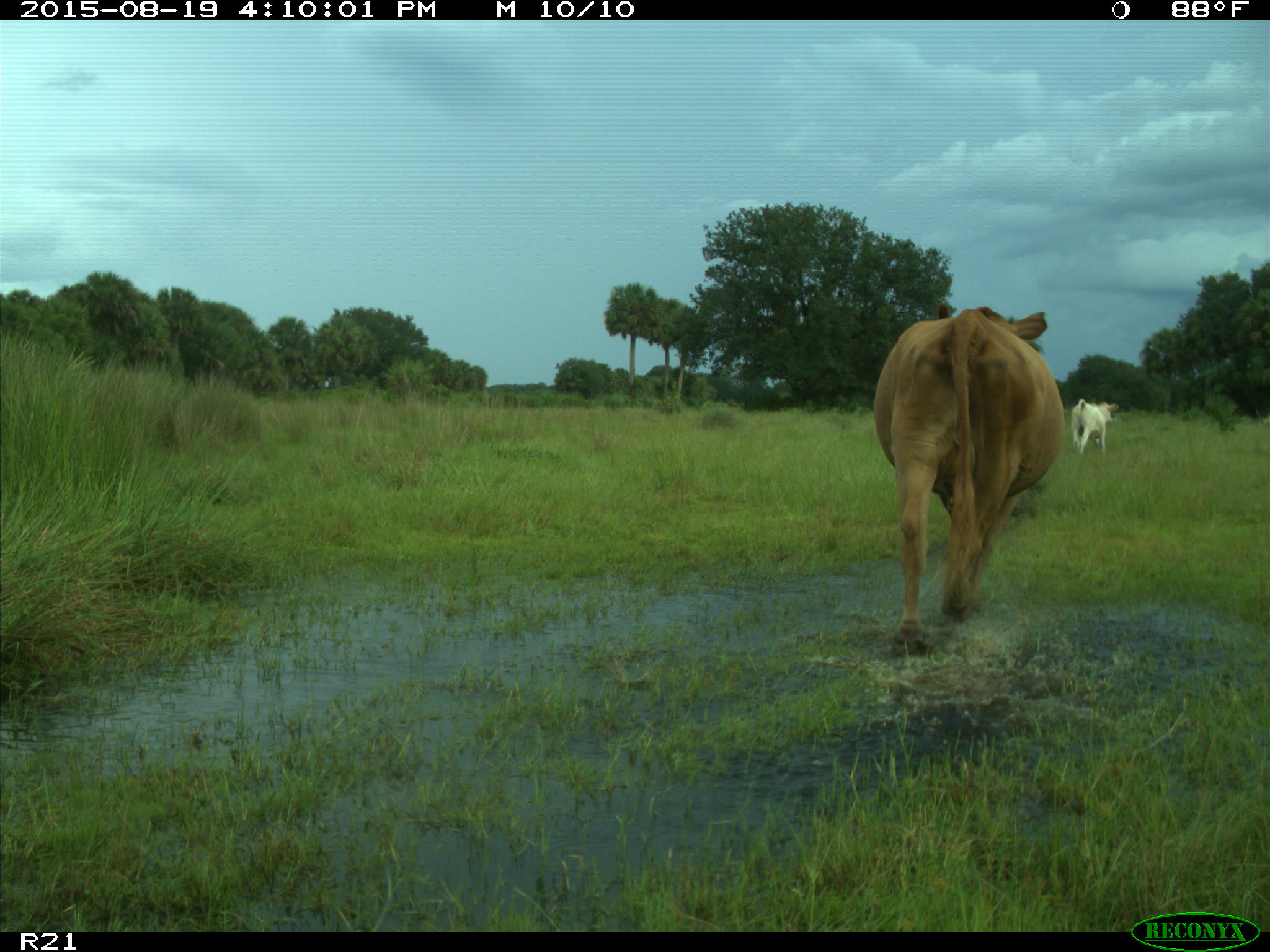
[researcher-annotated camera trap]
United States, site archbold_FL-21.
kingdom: Animalia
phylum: Chordata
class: Mammalia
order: Artiodactyla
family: Bovidae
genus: Bos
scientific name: Bos taurus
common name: domestic cow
Bos taurus (domestic cow).